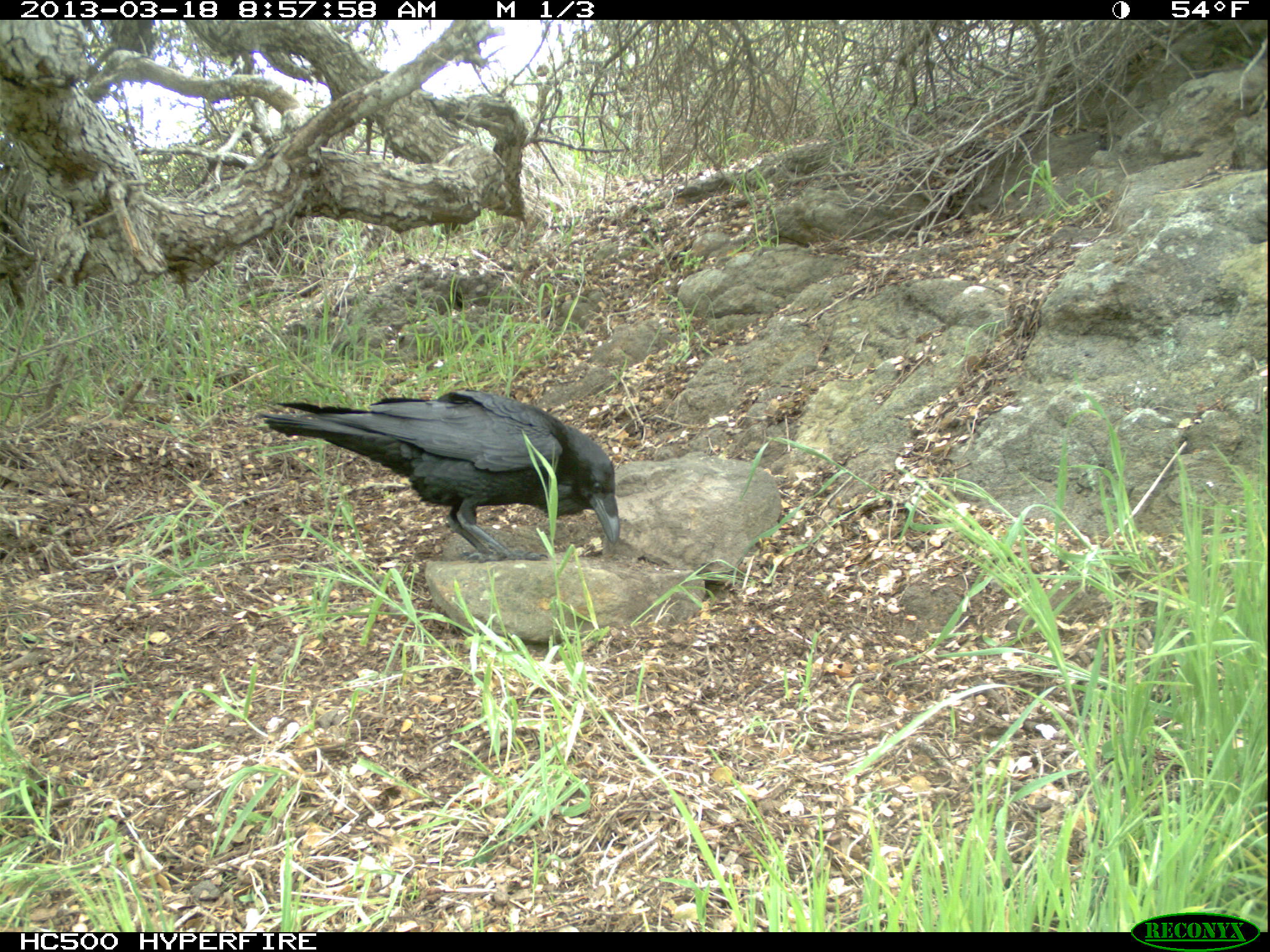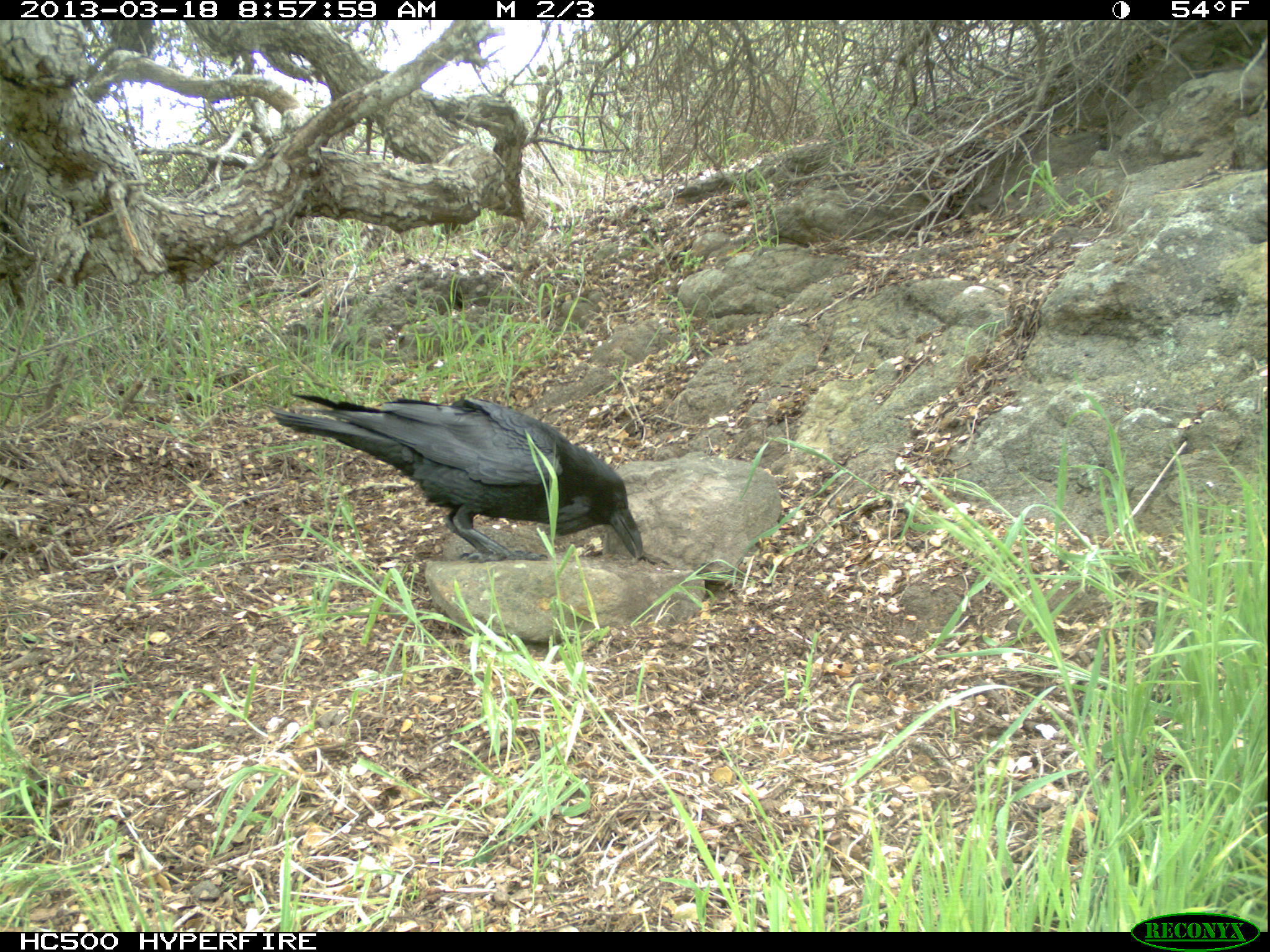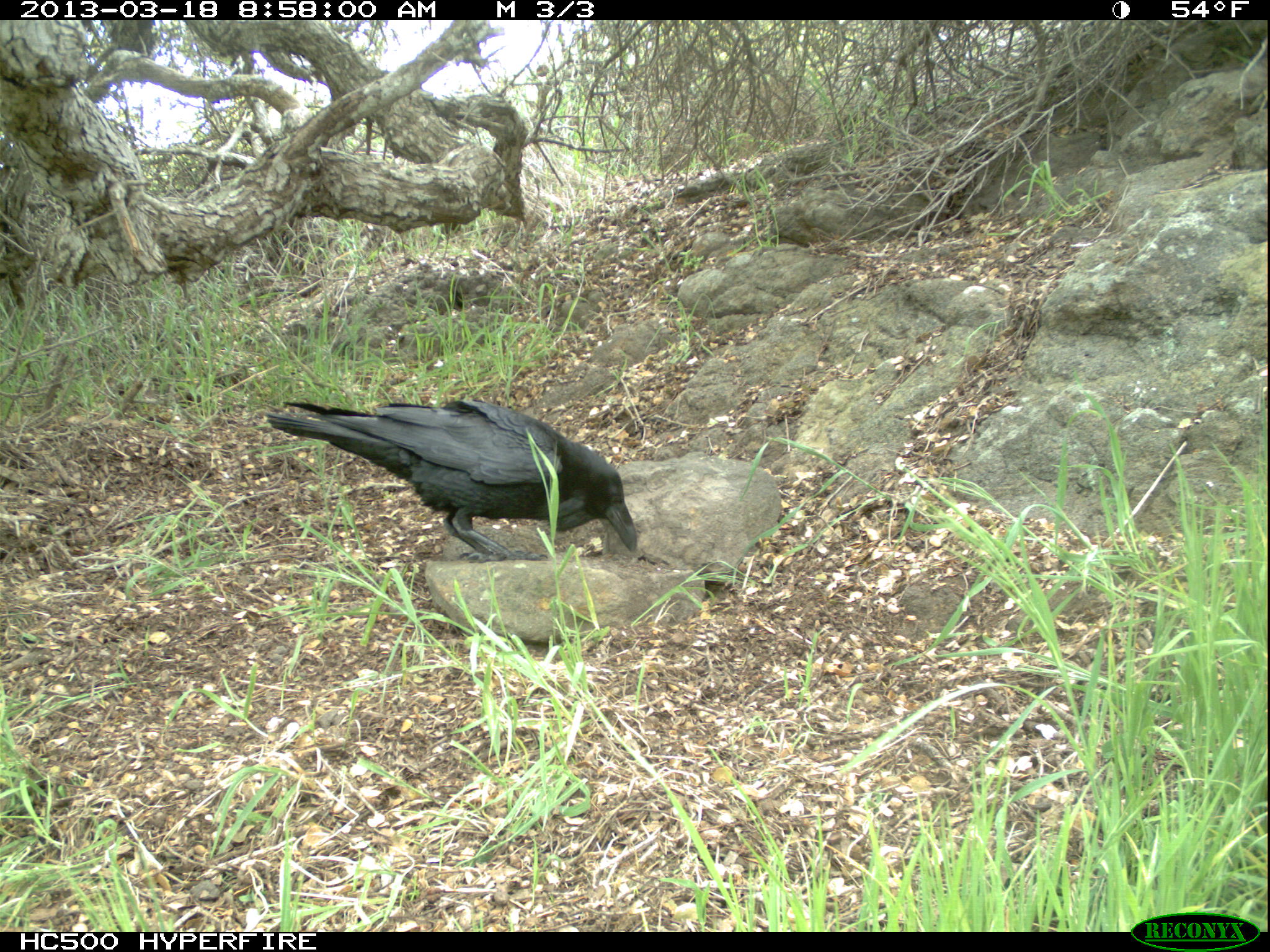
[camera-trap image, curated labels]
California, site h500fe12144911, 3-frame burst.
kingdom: Animalia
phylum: Chordata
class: Aves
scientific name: Aves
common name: bird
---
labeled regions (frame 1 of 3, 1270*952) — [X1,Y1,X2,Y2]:
bird: [262,390,619,562]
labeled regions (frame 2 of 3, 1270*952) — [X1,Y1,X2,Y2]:
bird: [272,392,642,563]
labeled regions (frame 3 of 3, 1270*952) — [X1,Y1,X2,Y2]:
bird: [268,400,636,562]